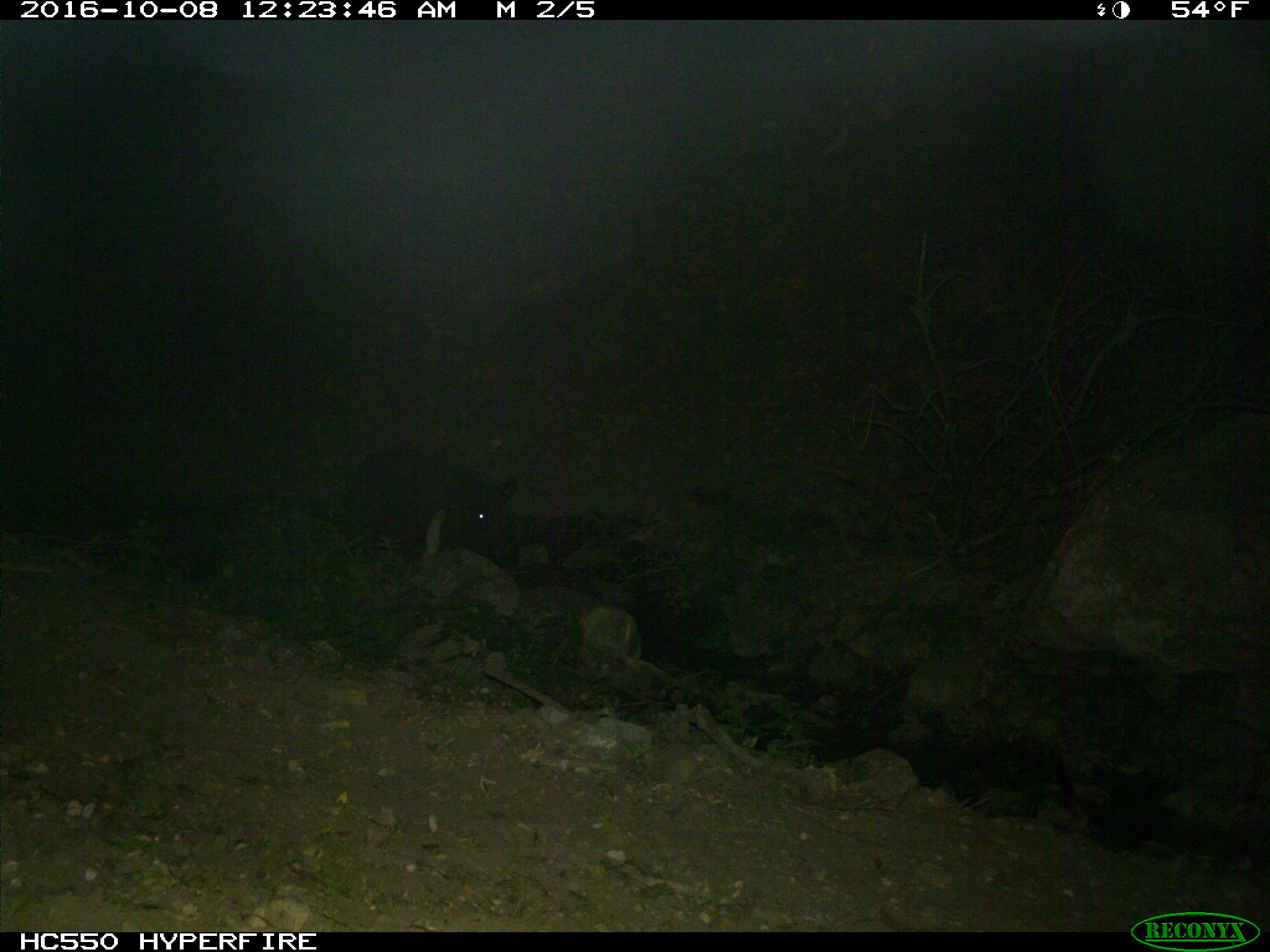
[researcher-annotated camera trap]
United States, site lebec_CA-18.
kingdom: Animalia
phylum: Chordata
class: Mammalia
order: Artiodactyla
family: Suidae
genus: Sus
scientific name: Sus scrofa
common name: wild boar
Sus scrofa (wild boar).